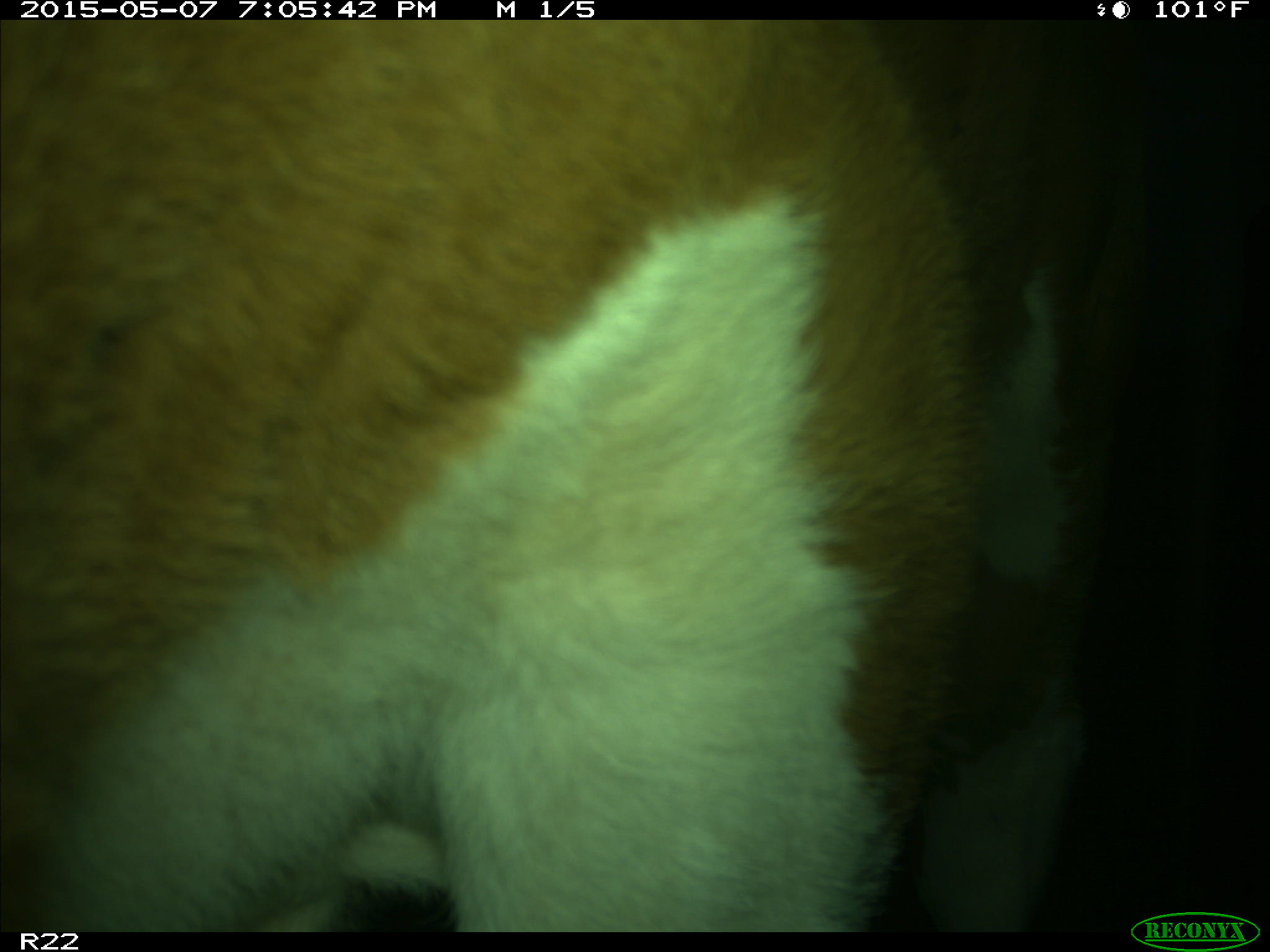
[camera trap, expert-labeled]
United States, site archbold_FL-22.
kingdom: Animalia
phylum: Chordata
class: Mammalia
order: Artiodactyla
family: Bovidae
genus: Bos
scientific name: Bos taurus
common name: domestic cow